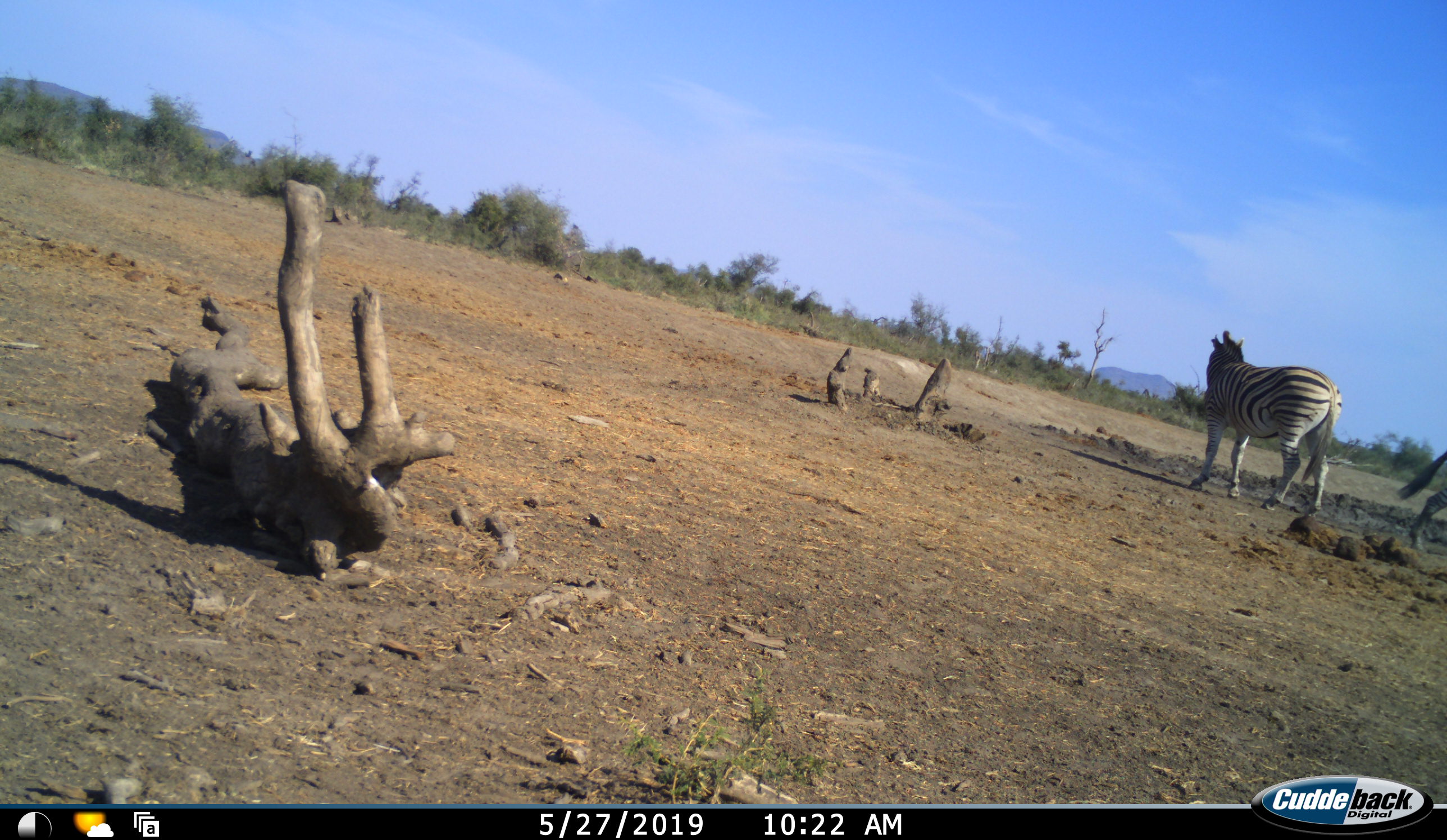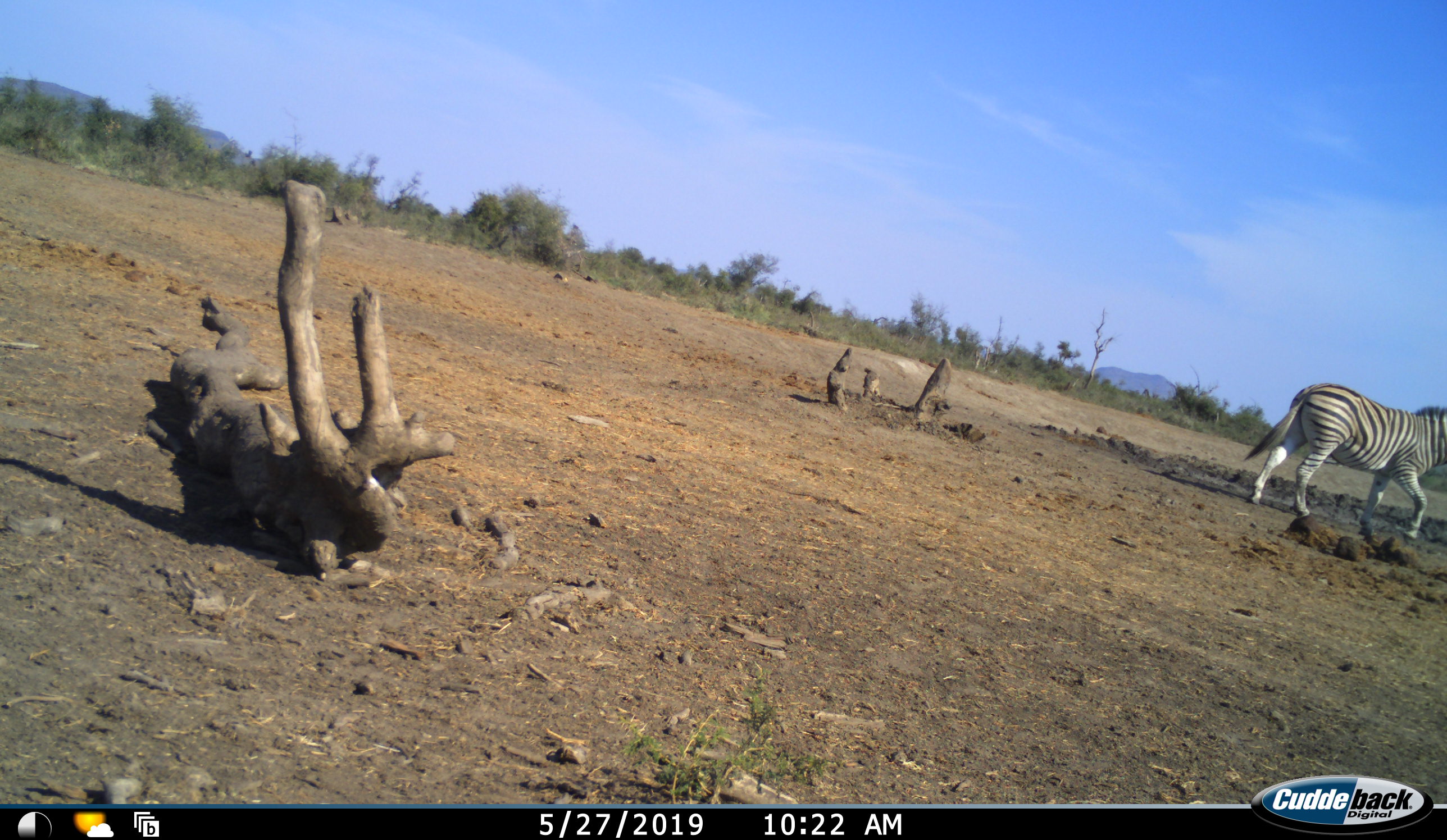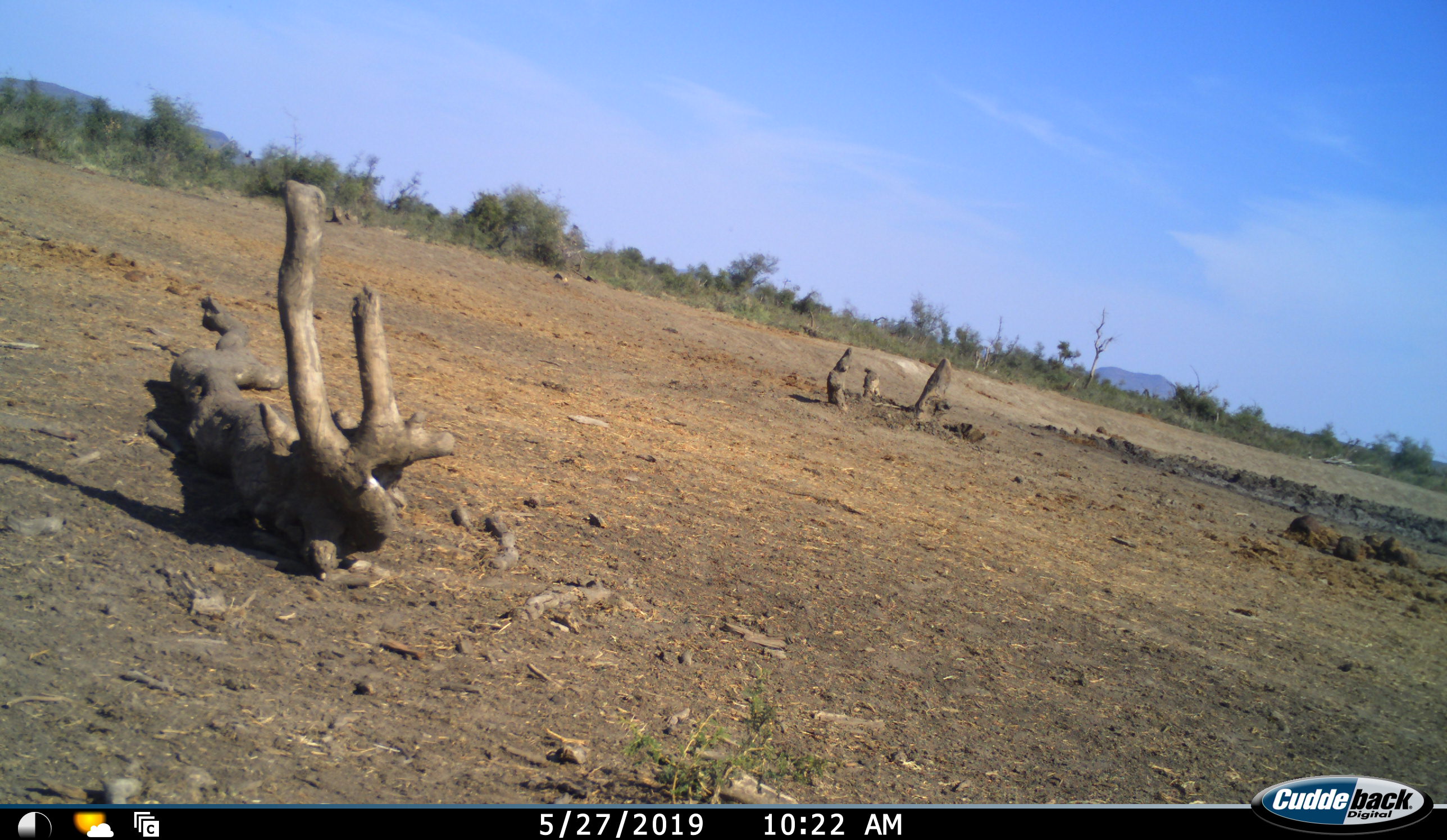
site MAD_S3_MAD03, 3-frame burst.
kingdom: Animalia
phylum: Chordata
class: Mammalia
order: Perissodactyla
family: Equidae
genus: Equus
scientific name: Equus quagga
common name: plains zebra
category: zebraplains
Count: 2.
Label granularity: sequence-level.